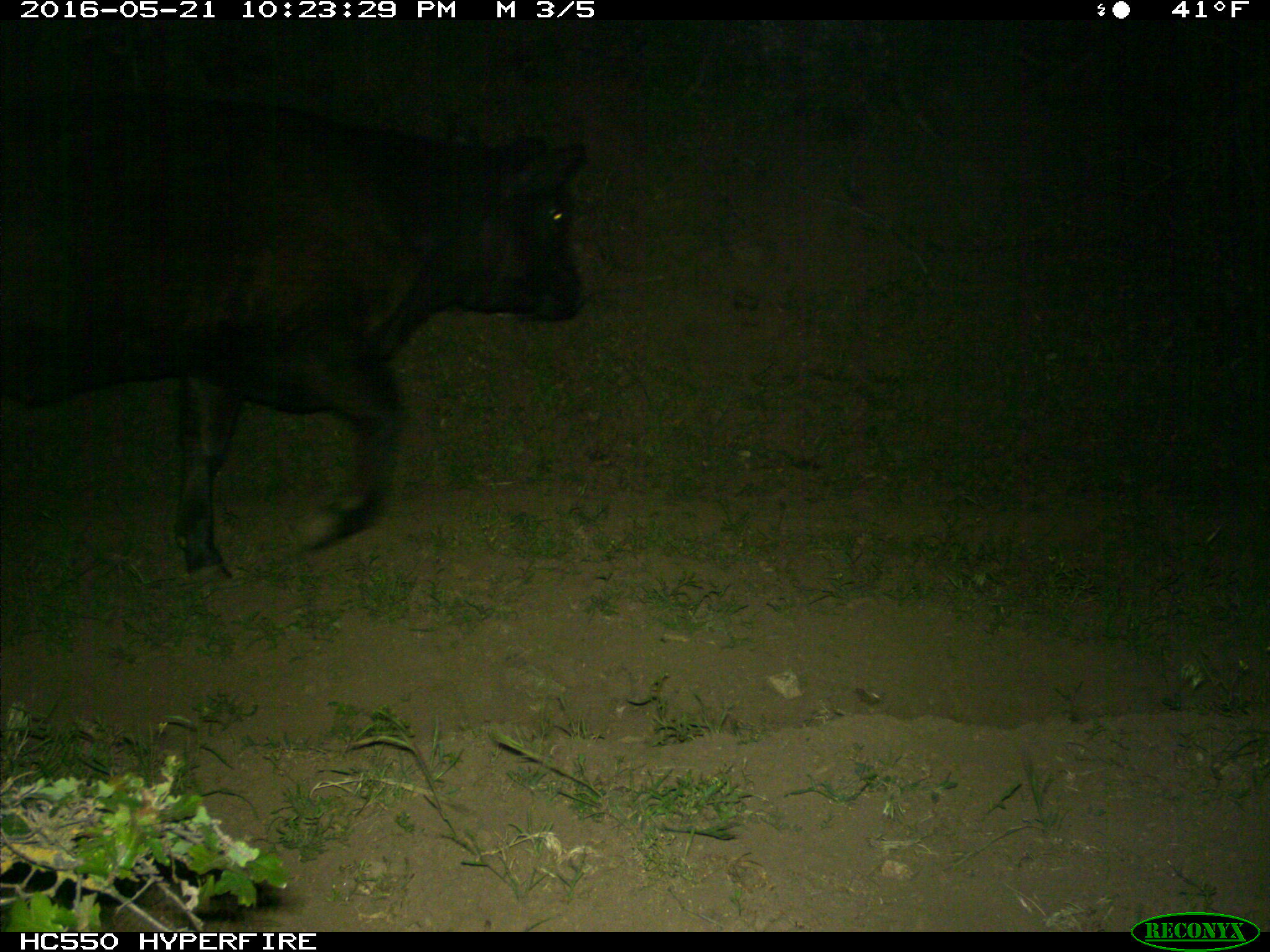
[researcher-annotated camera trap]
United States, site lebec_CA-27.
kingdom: Animalia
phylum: Chordata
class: Mammalia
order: Artiodactyla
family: Bovidae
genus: Bos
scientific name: Bos taurus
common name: domestic cow